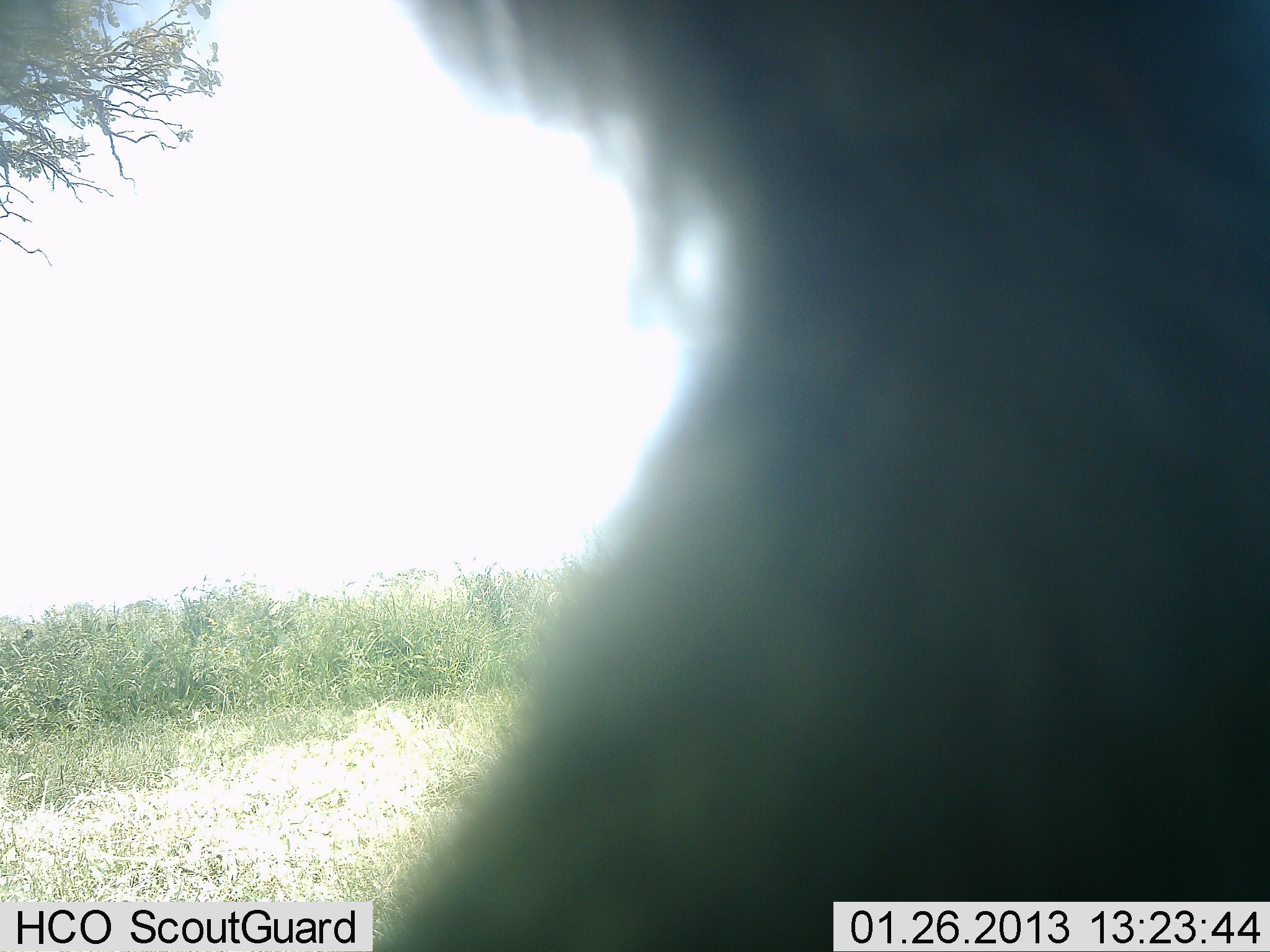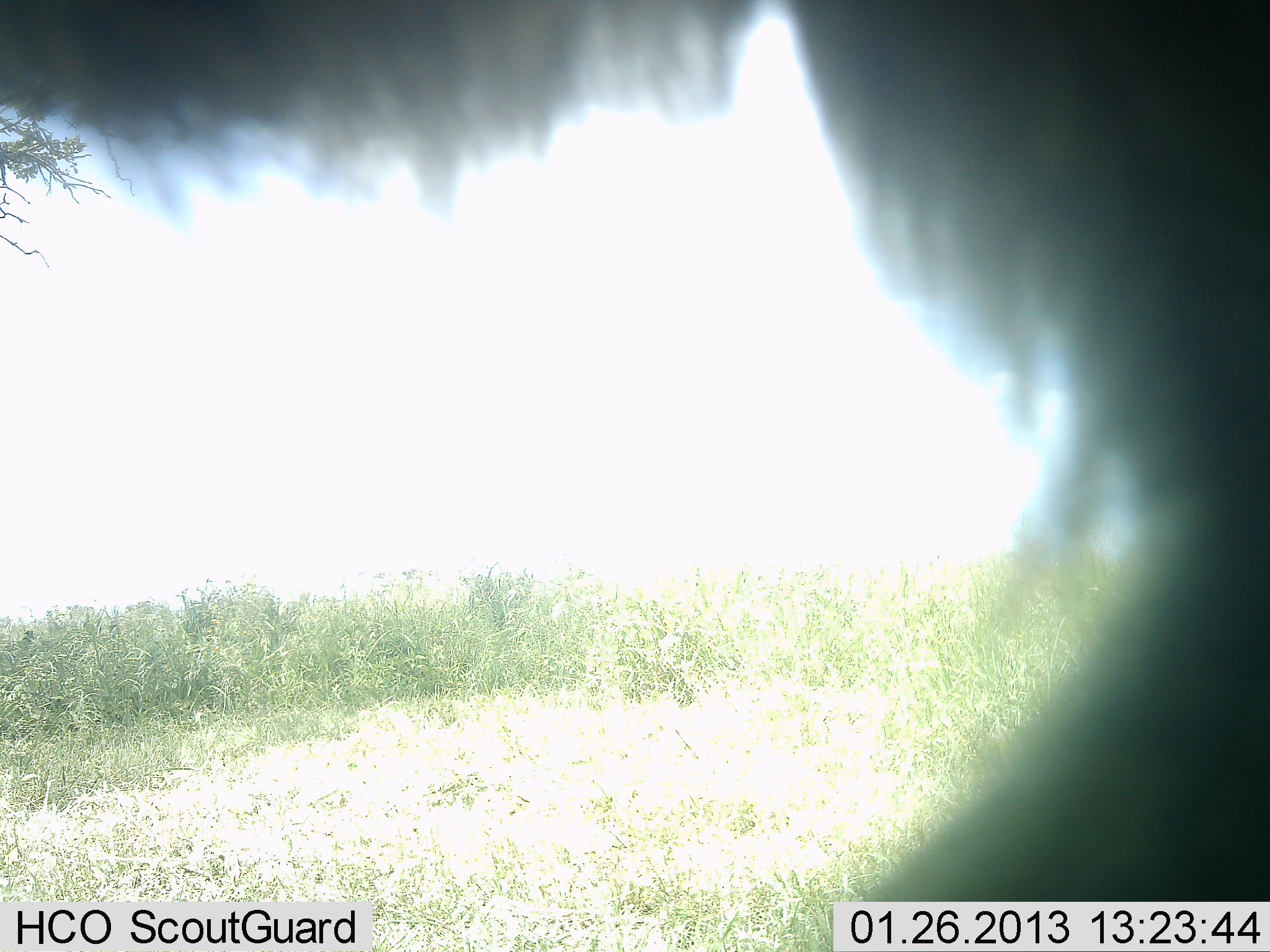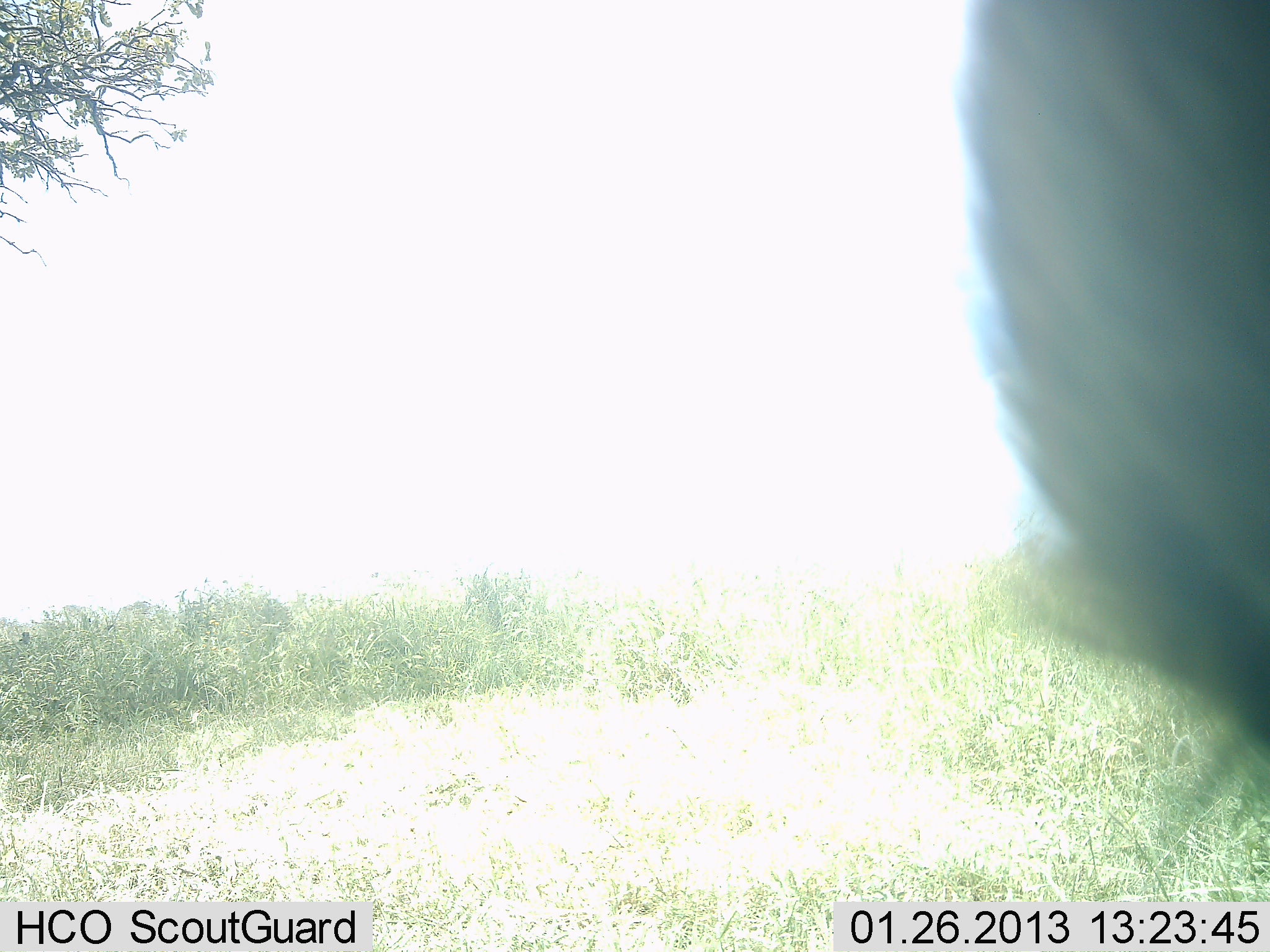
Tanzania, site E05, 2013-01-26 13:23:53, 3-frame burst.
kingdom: Animalia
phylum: Chordata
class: Mammalia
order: Artiodactyla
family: Bovidae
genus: Connochaetes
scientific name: Connochaetes taurinus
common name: blue wildebeest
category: wildebeest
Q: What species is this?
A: Wildebeest (blue wildebeest) (Connochaetes taurinus).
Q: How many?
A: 1.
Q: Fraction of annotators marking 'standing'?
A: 67%.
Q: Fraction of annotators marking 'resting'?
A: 0%.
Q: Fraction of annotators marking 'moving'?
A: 33%.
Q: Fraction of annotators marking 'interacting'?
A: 0%.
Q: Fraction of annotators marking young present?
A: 0%.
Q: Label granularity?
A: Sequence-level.